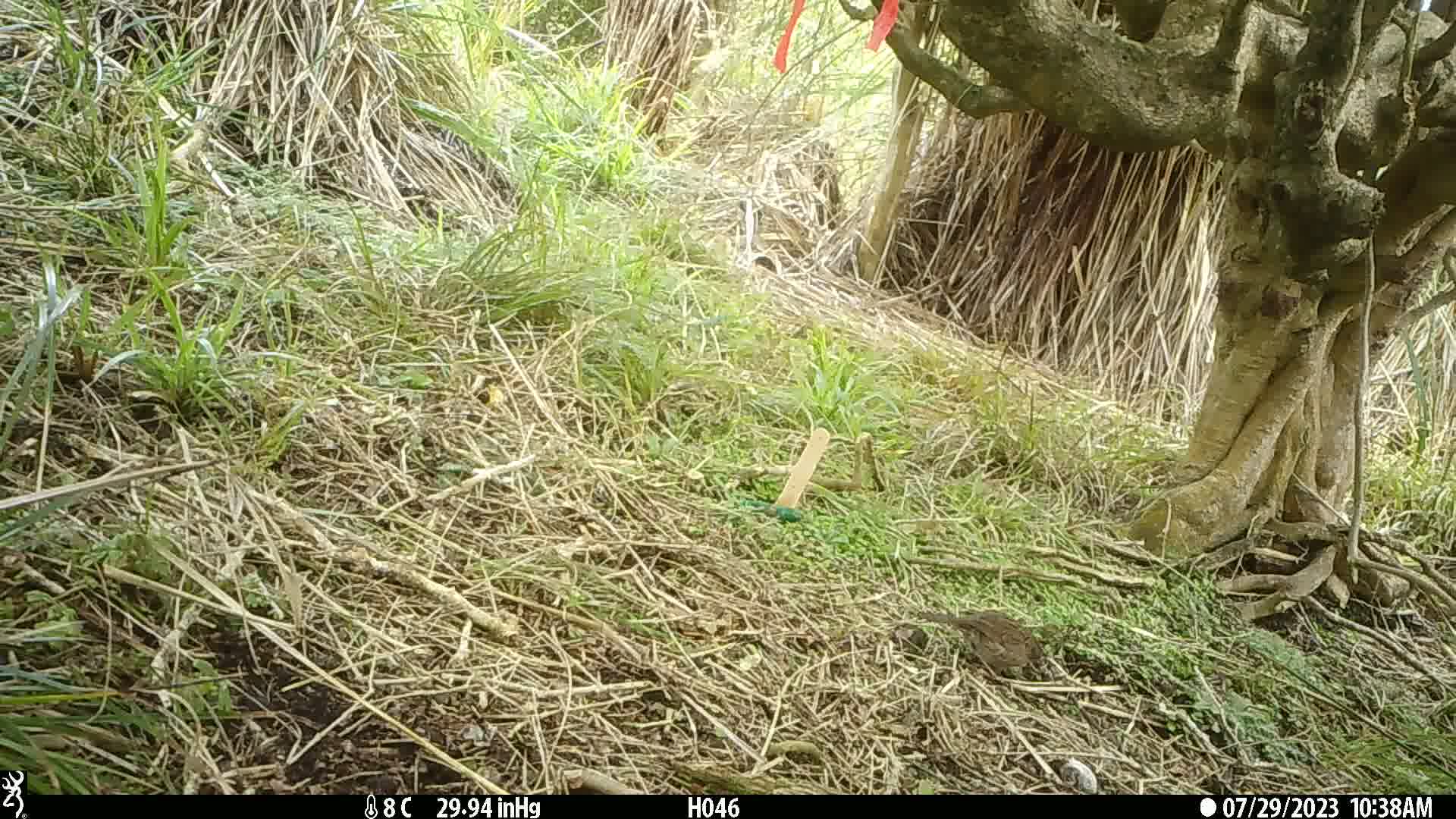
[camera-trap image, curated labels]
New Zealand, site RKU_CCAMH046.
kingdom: Animalia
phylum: Chordata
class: Aves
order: Passeriformes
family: Prunellidae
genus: Prunella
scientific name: Prunella modularis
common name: dunnock